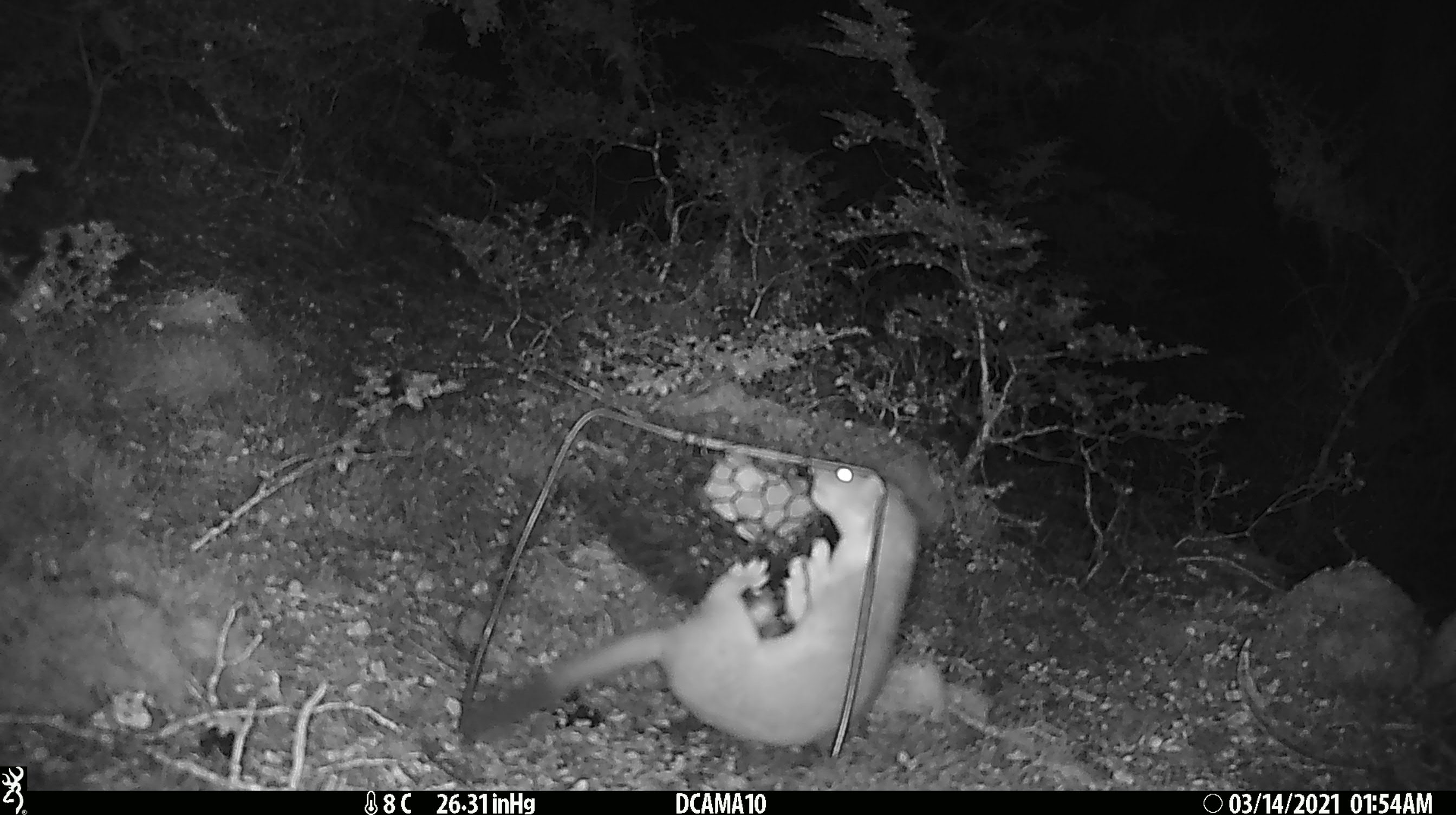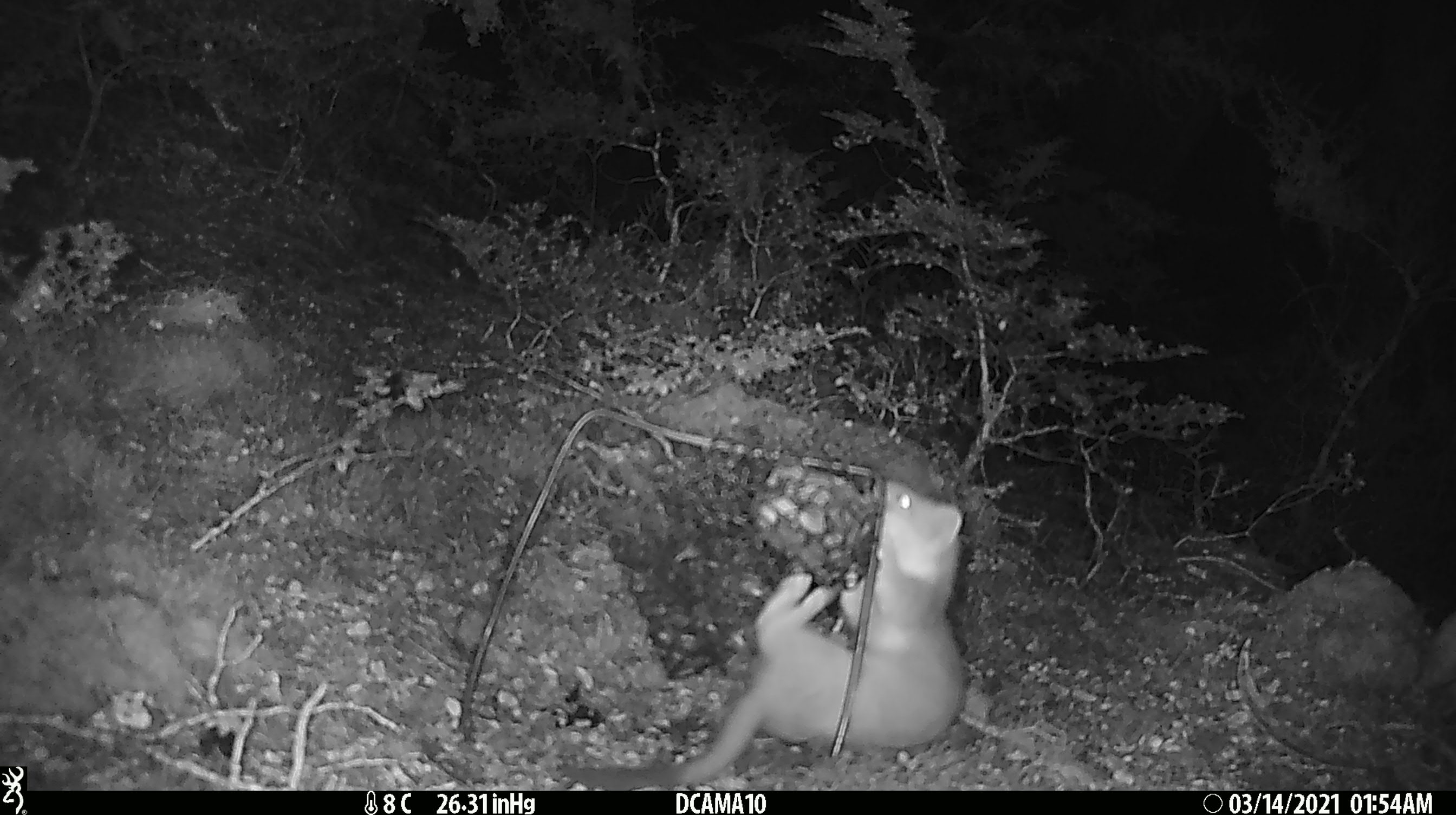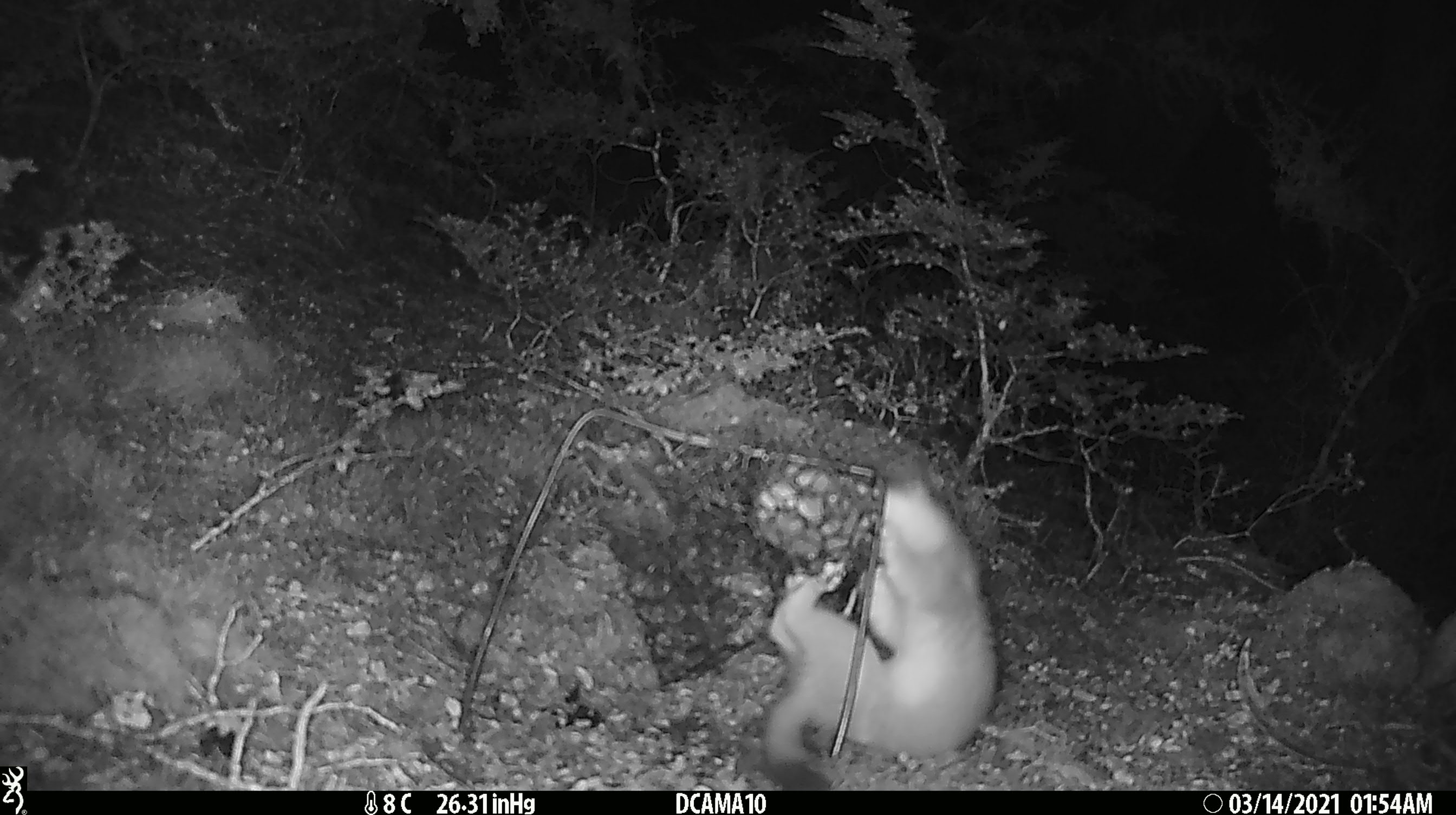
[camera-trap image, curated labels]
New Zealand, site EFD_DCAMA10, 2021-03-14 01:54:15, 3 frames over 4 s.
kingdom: Animalia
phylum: Chordata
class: Mammalia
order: Carnivora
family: Mustelidae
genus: Mustela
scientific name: Mustela erminea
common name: stoat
Stoat (Mustela erminea).